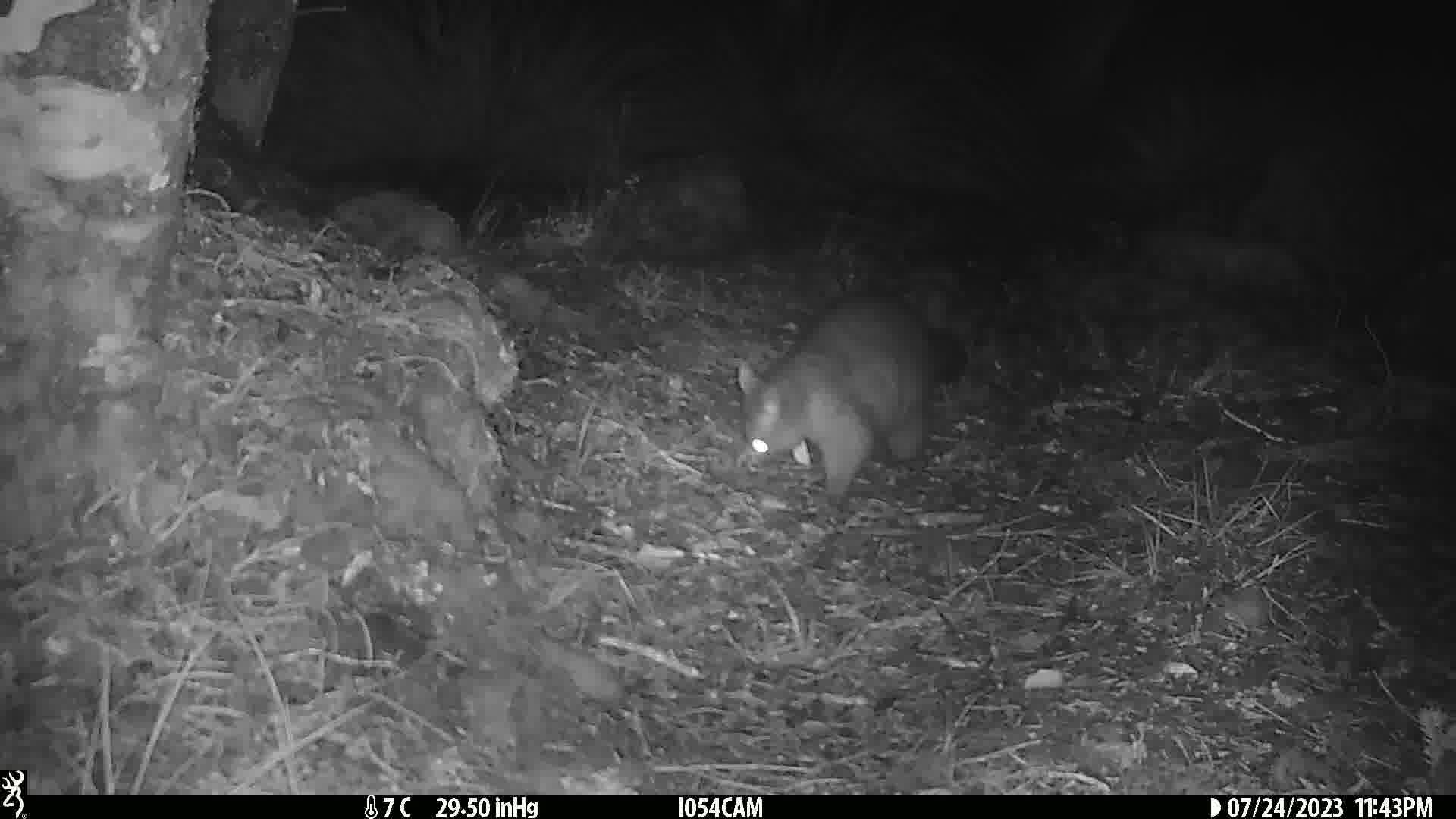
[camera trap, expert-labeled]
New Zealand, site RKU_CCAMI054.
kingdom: Animalia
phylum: Chordata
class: Mammalia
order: Diprotodontia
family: Phalangeridae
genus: Trichosurus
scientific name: Trichosurus vulpecula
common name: common brushtail possum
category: possum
Possum (common brushtail possum) (Trichosurus vulpecula).